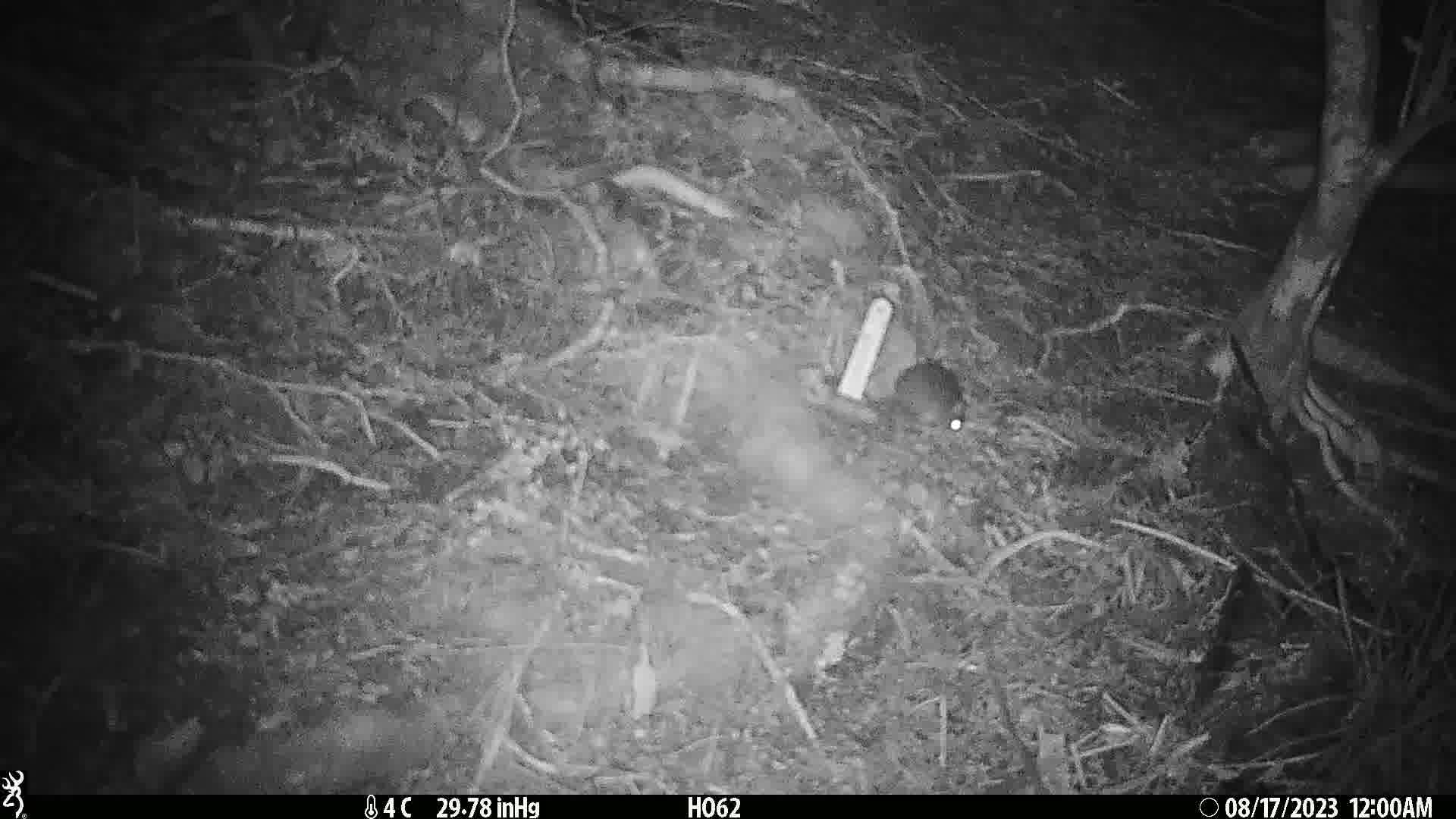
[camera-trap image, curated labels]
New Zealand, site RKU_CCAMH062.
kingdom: Animalia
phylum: Chordata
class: Mammalia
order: Rodentia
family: Muridae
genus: Rattus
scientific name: Rattus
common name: rat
Rat (Rattus).